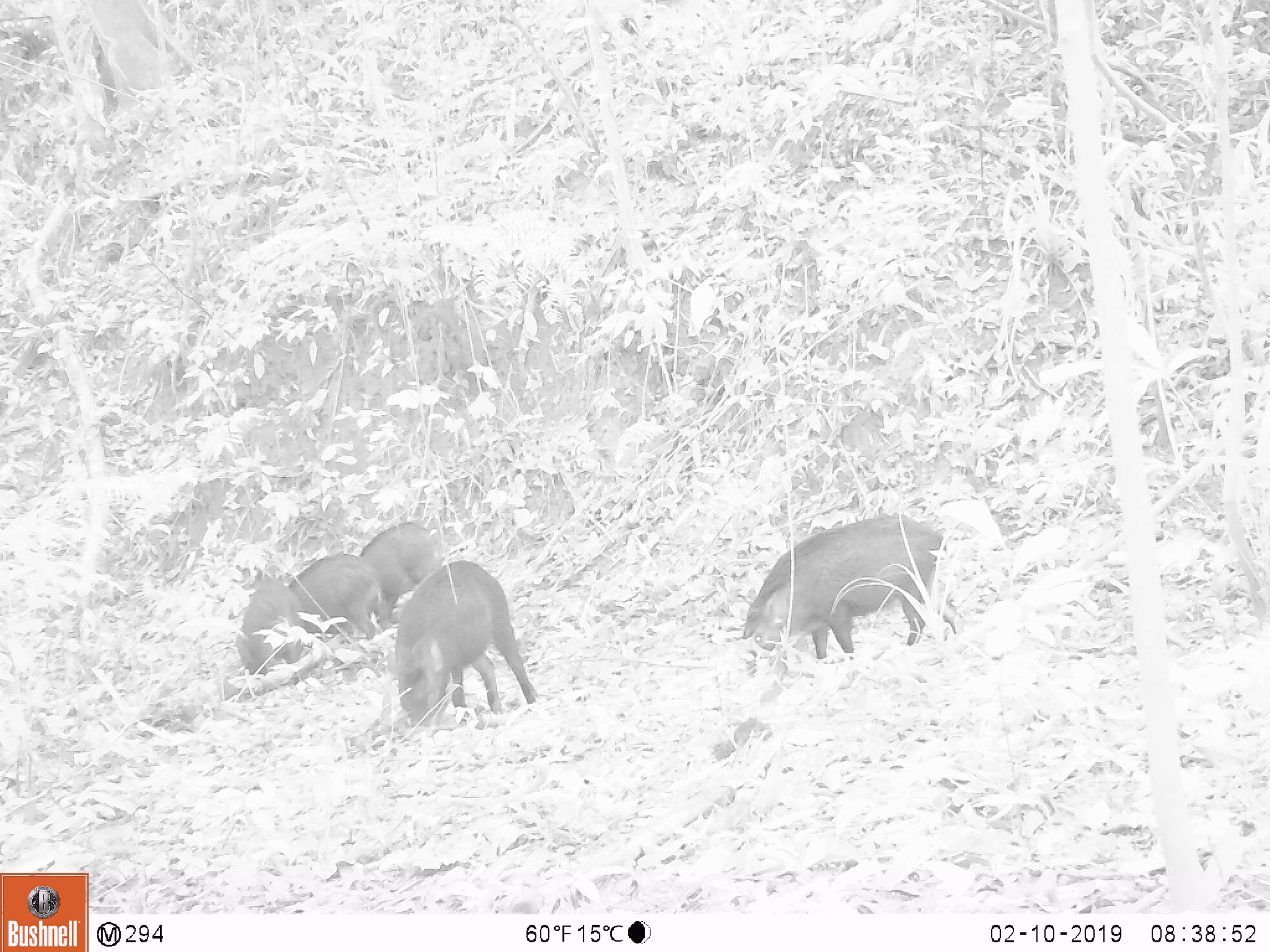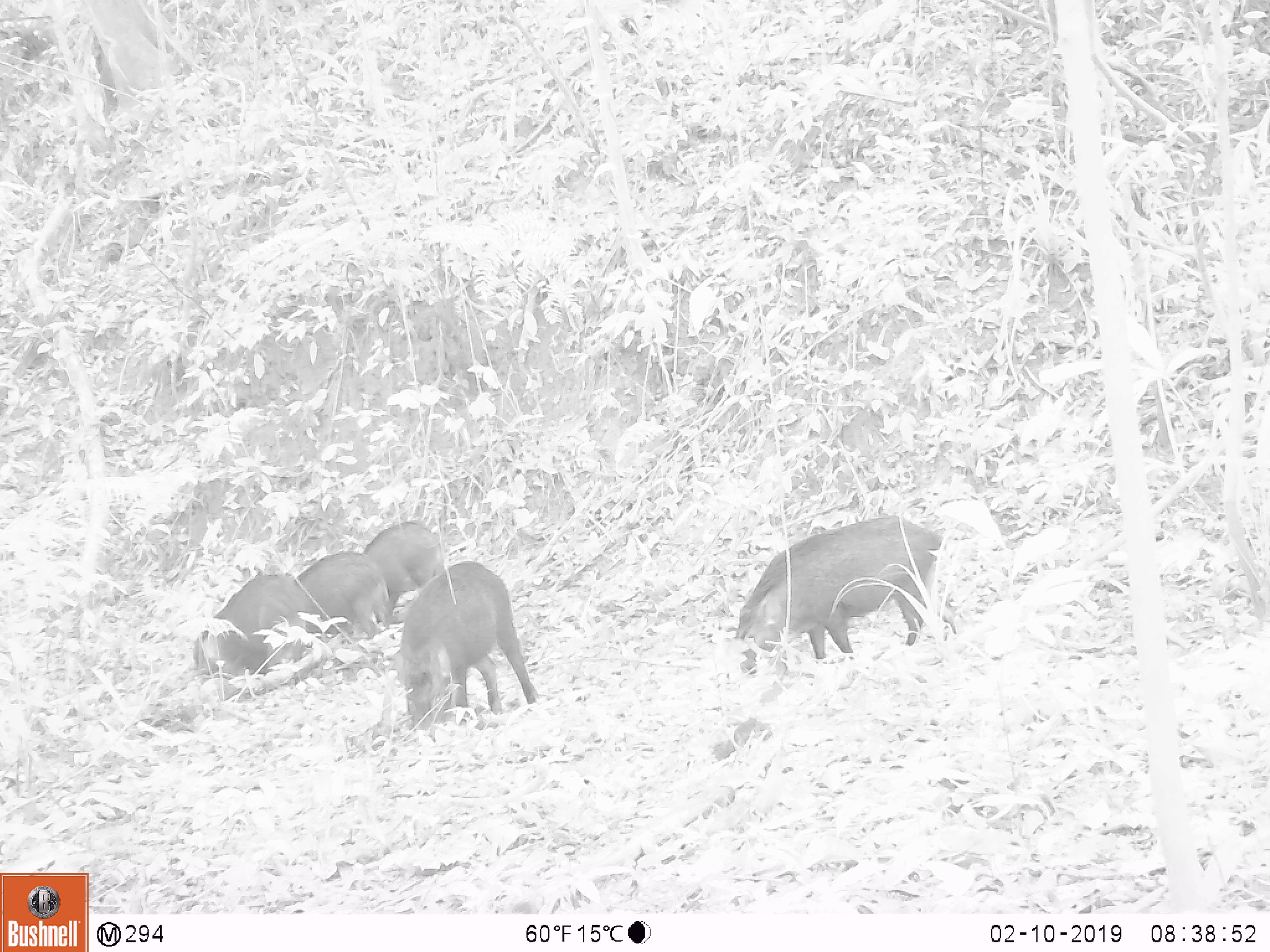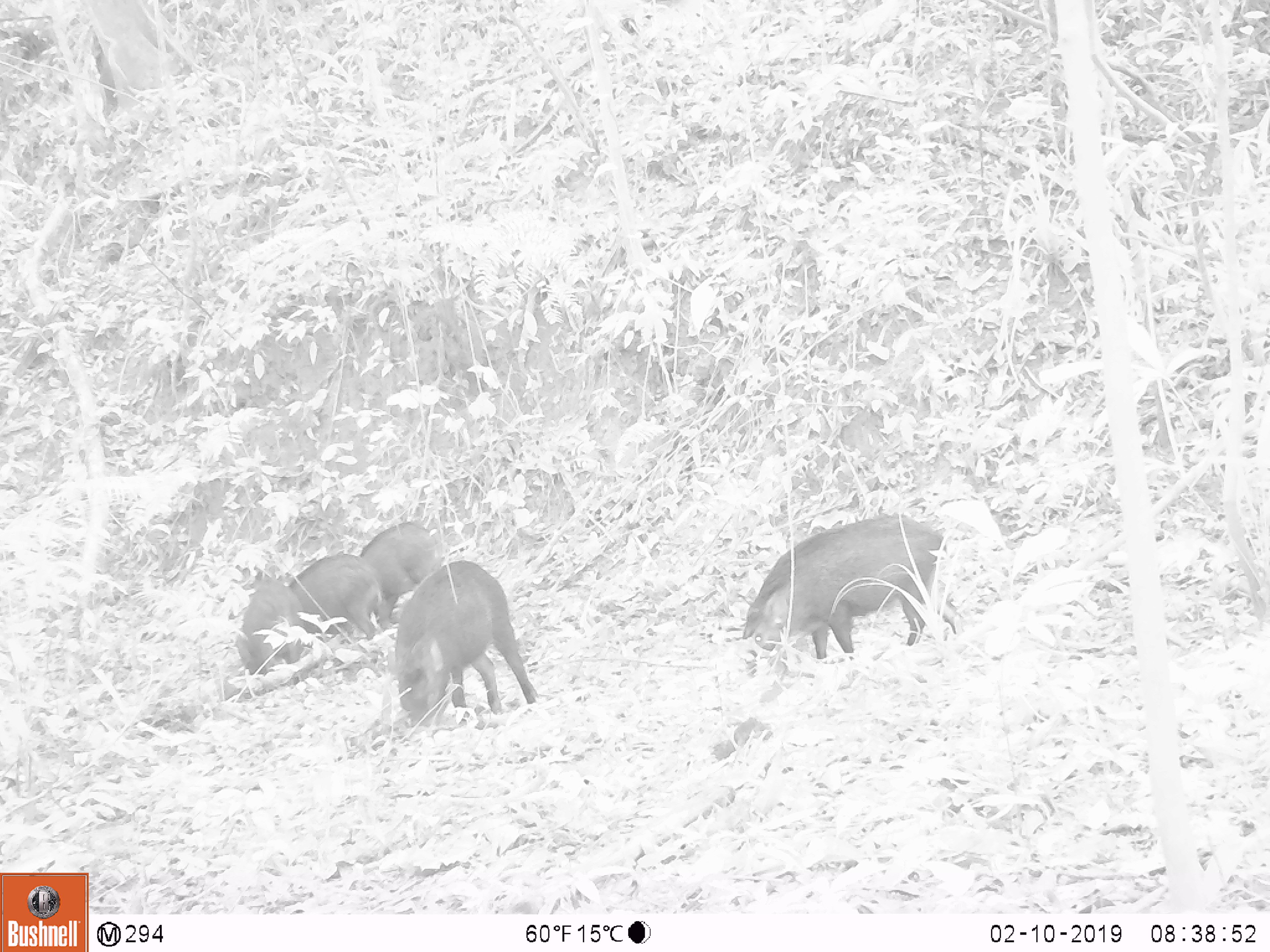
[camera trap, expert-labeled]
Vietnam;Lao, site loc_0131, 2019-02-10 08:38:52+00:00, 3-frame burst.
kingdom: Animalia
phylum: Chordata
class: Aves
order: Galliformes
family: Phasianidae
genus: Gallus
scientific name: Gallus gallus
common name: red junglefowl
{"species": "red junglefowl (Gallus gallus)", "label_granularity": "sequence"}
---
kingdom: Animalia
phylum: Chordata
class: Mammalia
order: Artiodactyla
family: Suidae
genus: Sus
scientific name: Sus scrofa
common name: eurasian wild pig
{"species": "eurasian wild pig (Sus scrofa)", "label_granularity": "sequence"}